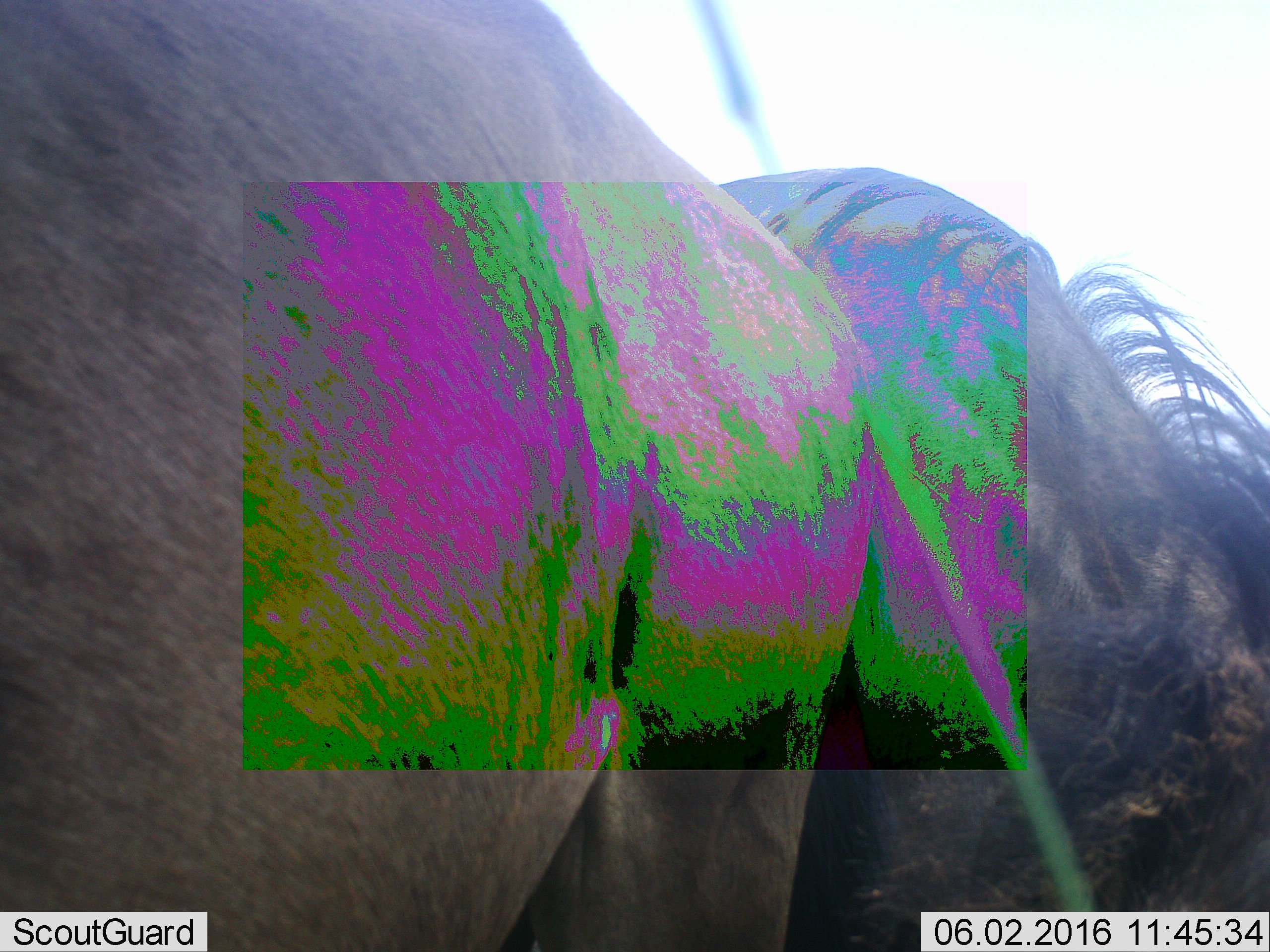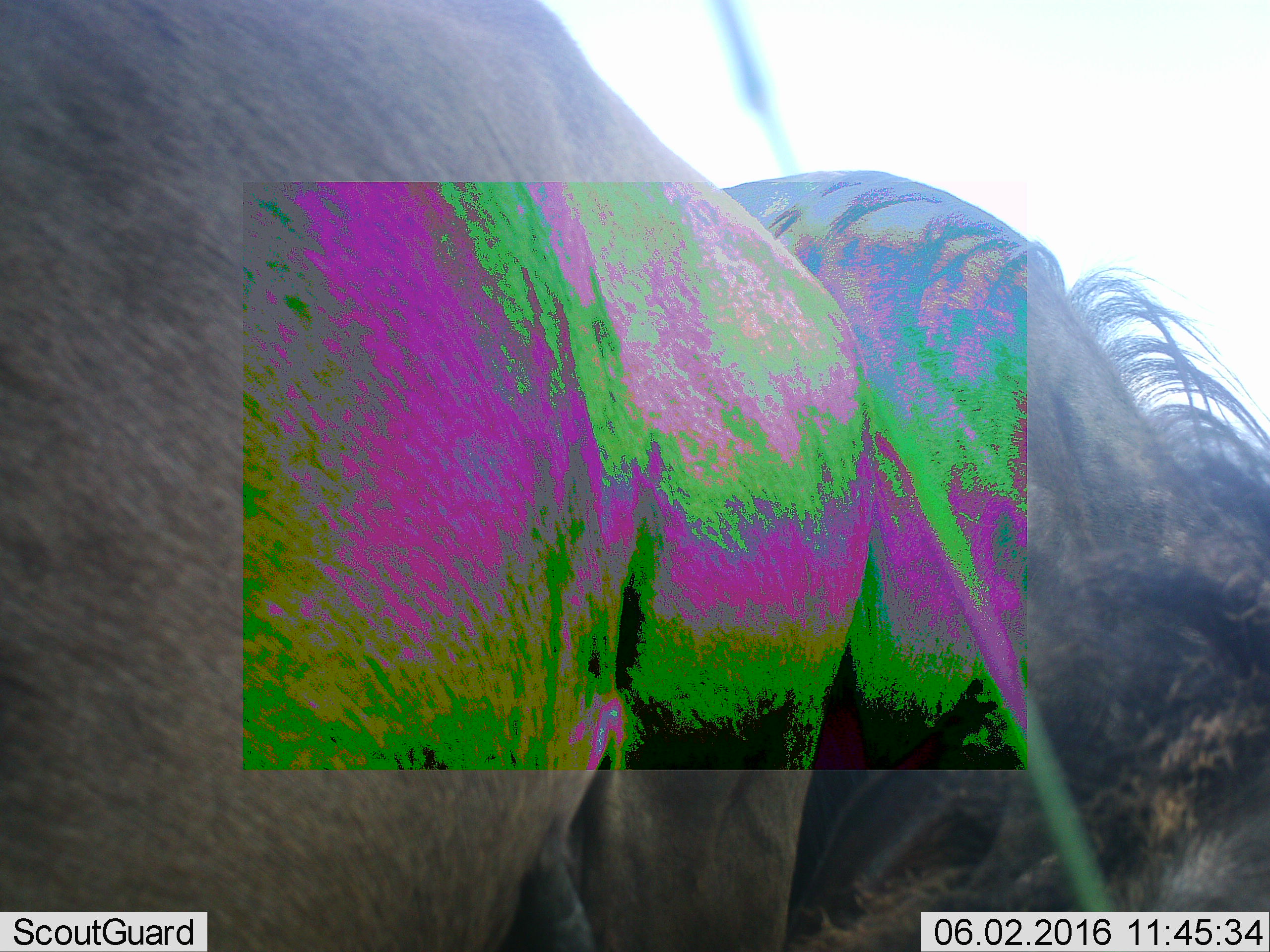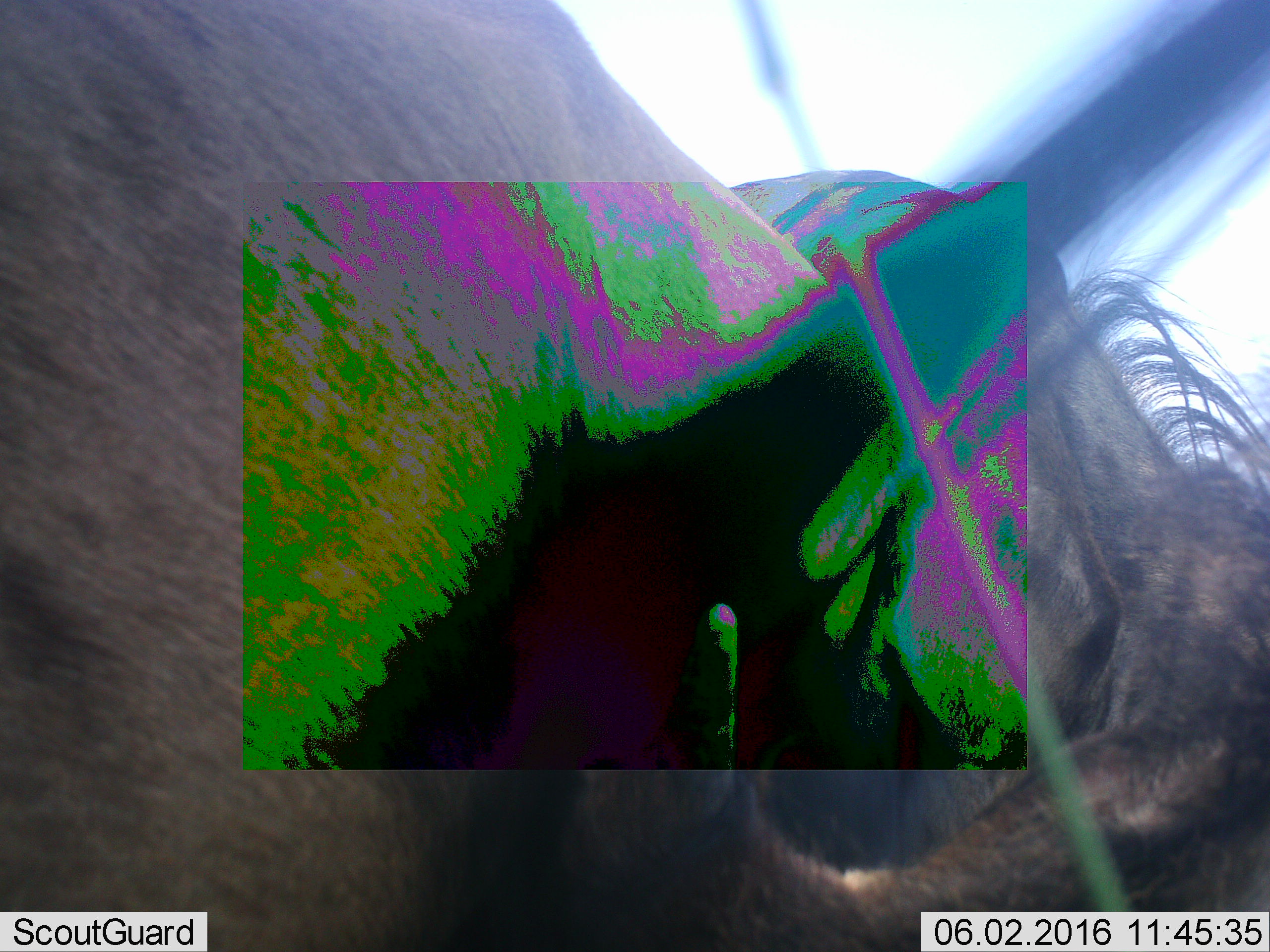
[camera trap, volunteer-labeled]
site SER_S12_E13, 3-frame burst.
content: unidentified animal